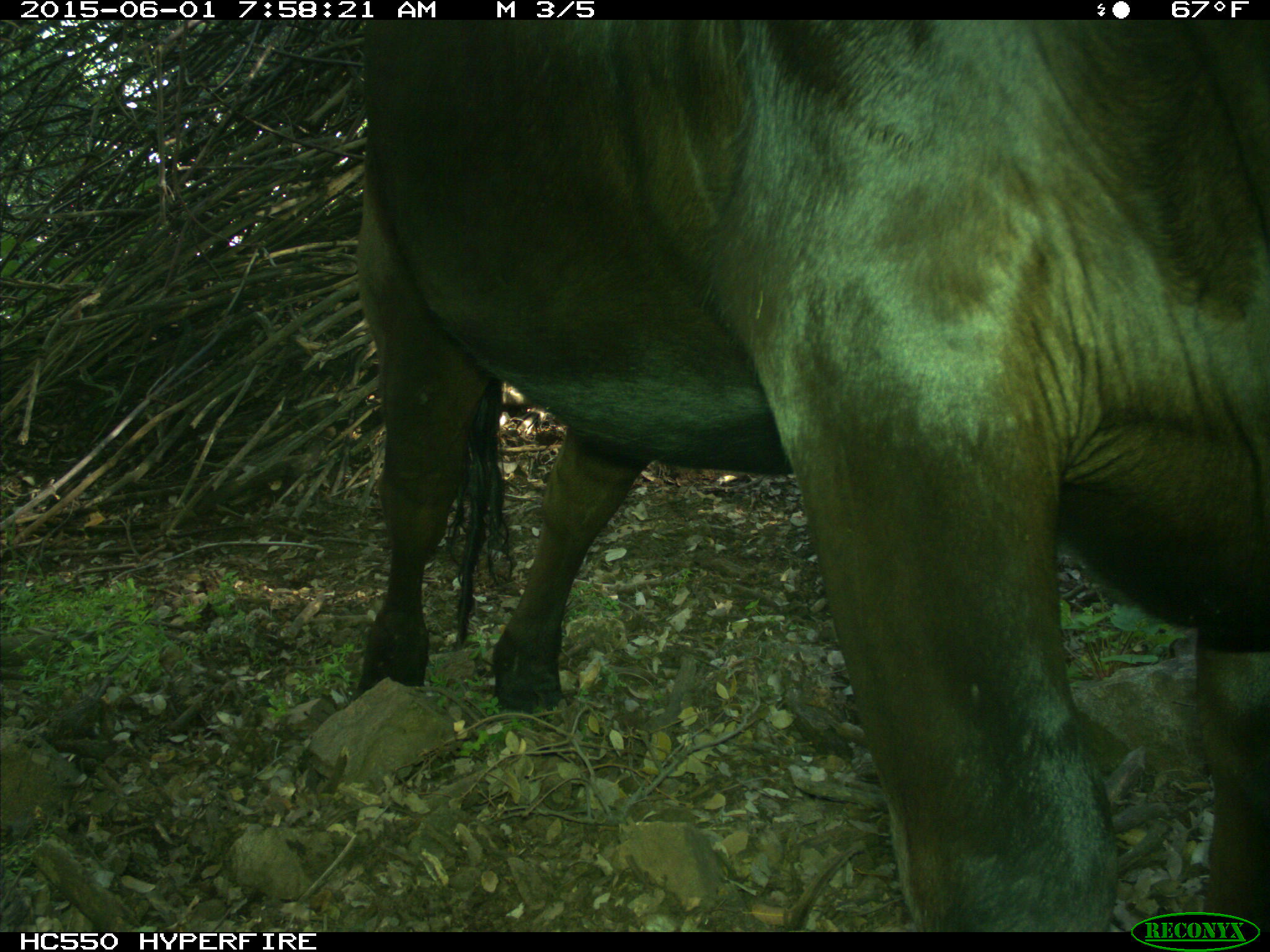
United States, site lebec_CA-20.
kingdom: Animalia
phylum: Chordata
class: Mammalia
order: Artiodactyla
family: Bovidae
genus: Bos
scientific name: Bos taurus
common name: domestic cow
Bos taurus (domestic cow).